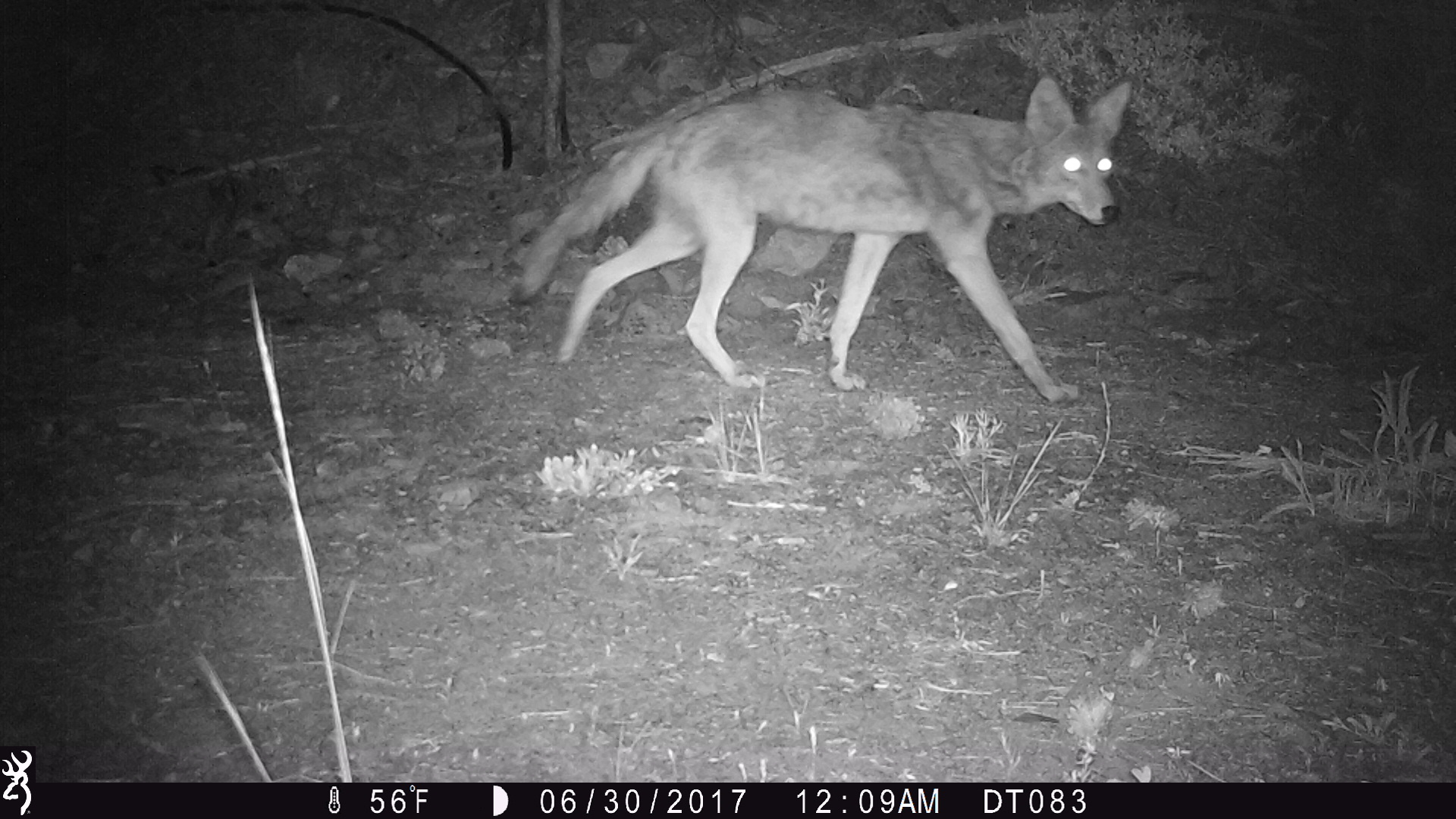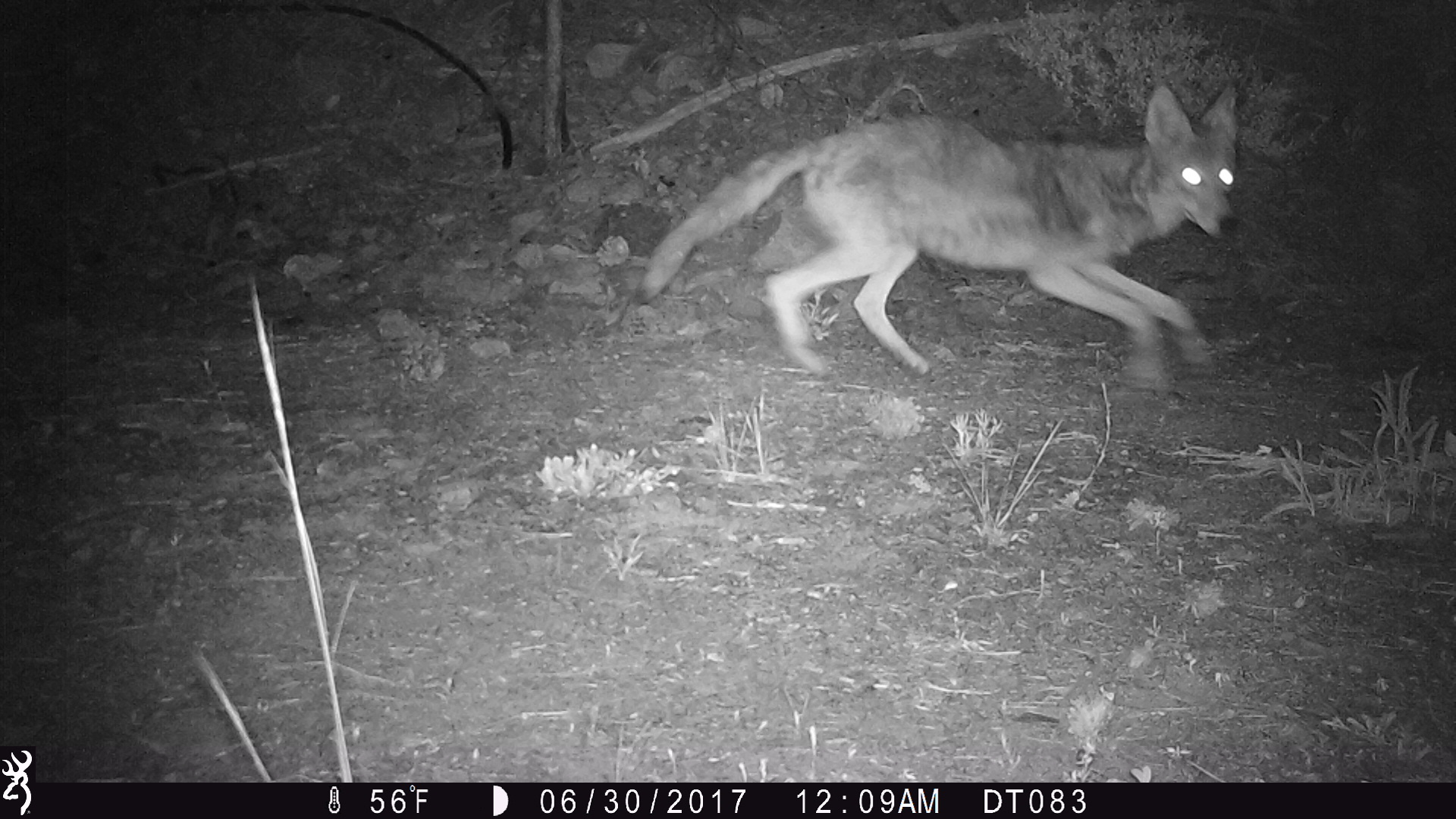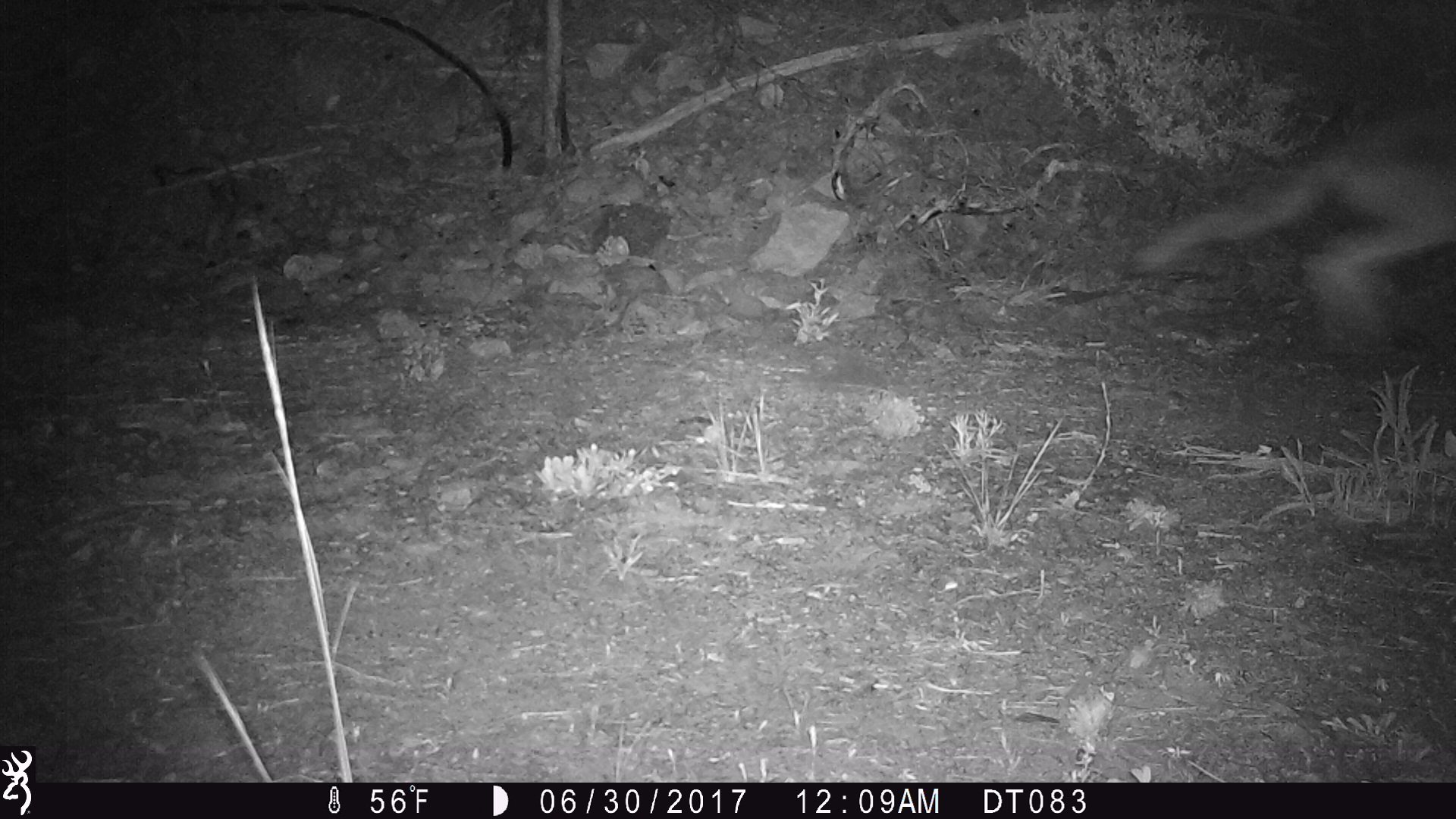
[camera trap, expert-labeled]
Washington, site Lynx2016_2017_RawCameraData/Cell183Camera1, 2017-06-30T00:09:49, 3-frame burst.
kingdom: Animalia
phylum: Chordata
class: Mammalia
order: Carnivora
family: Canidae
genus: Canis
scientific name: Canis latrans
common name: coyote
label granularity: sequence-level